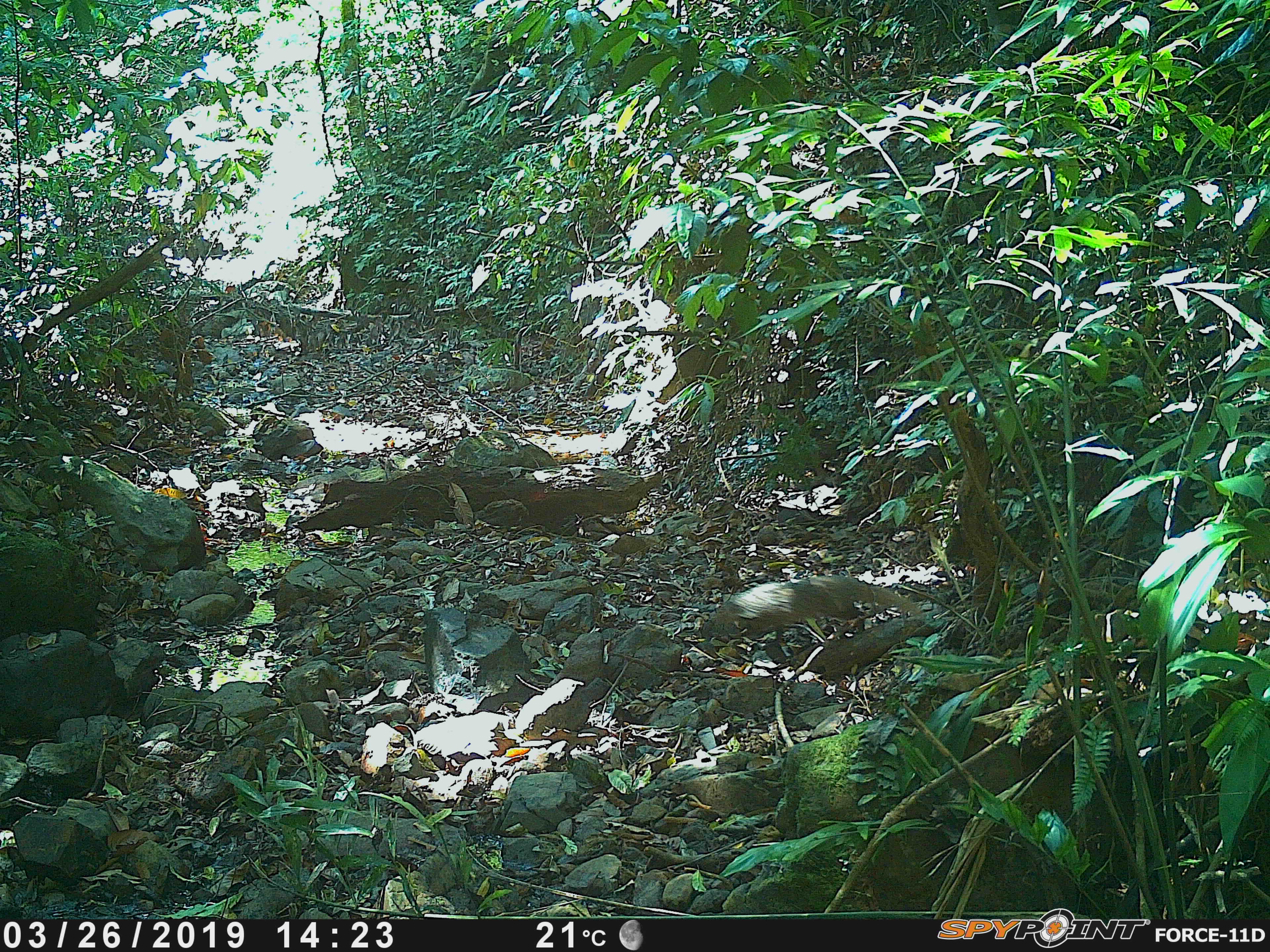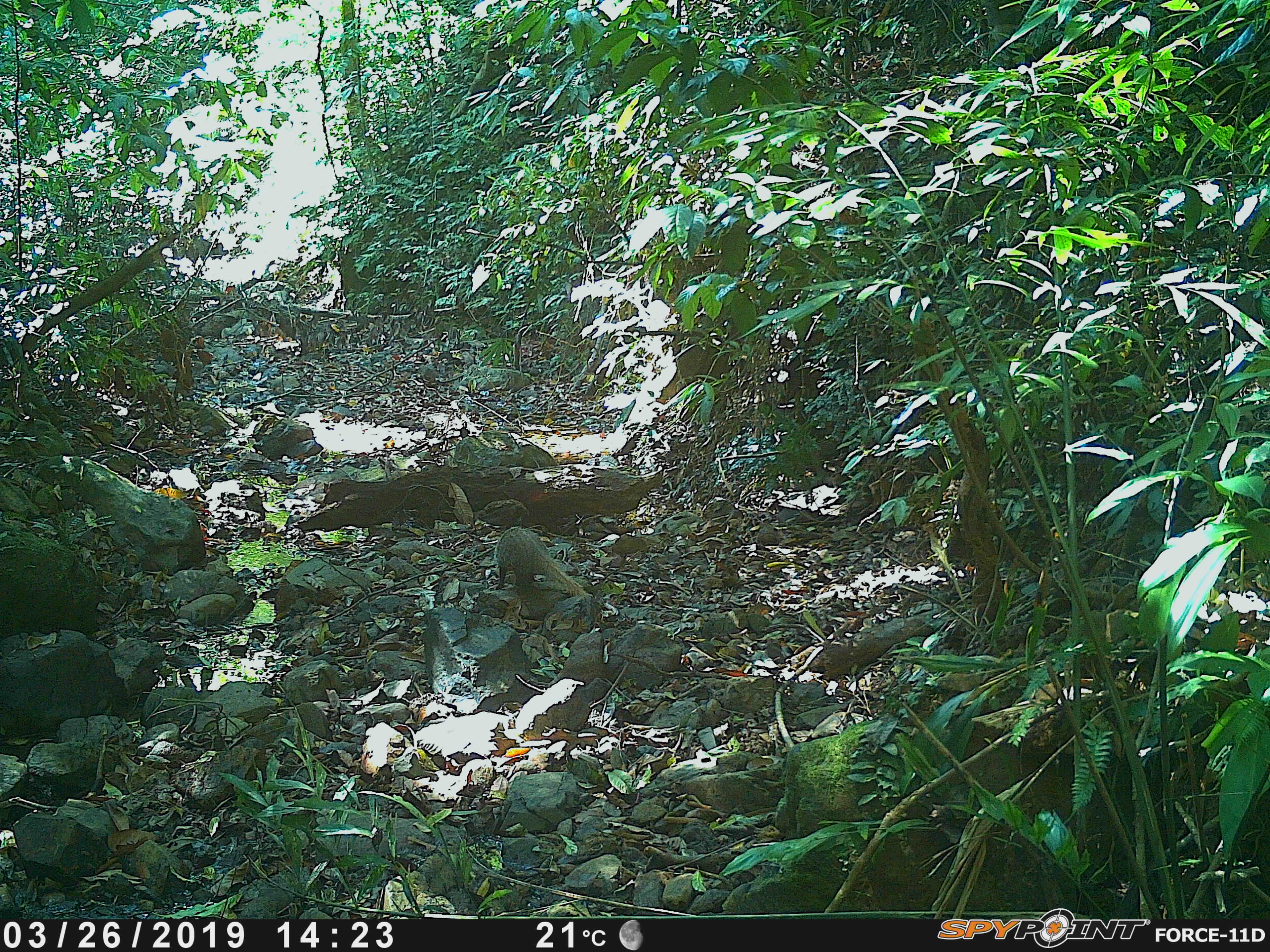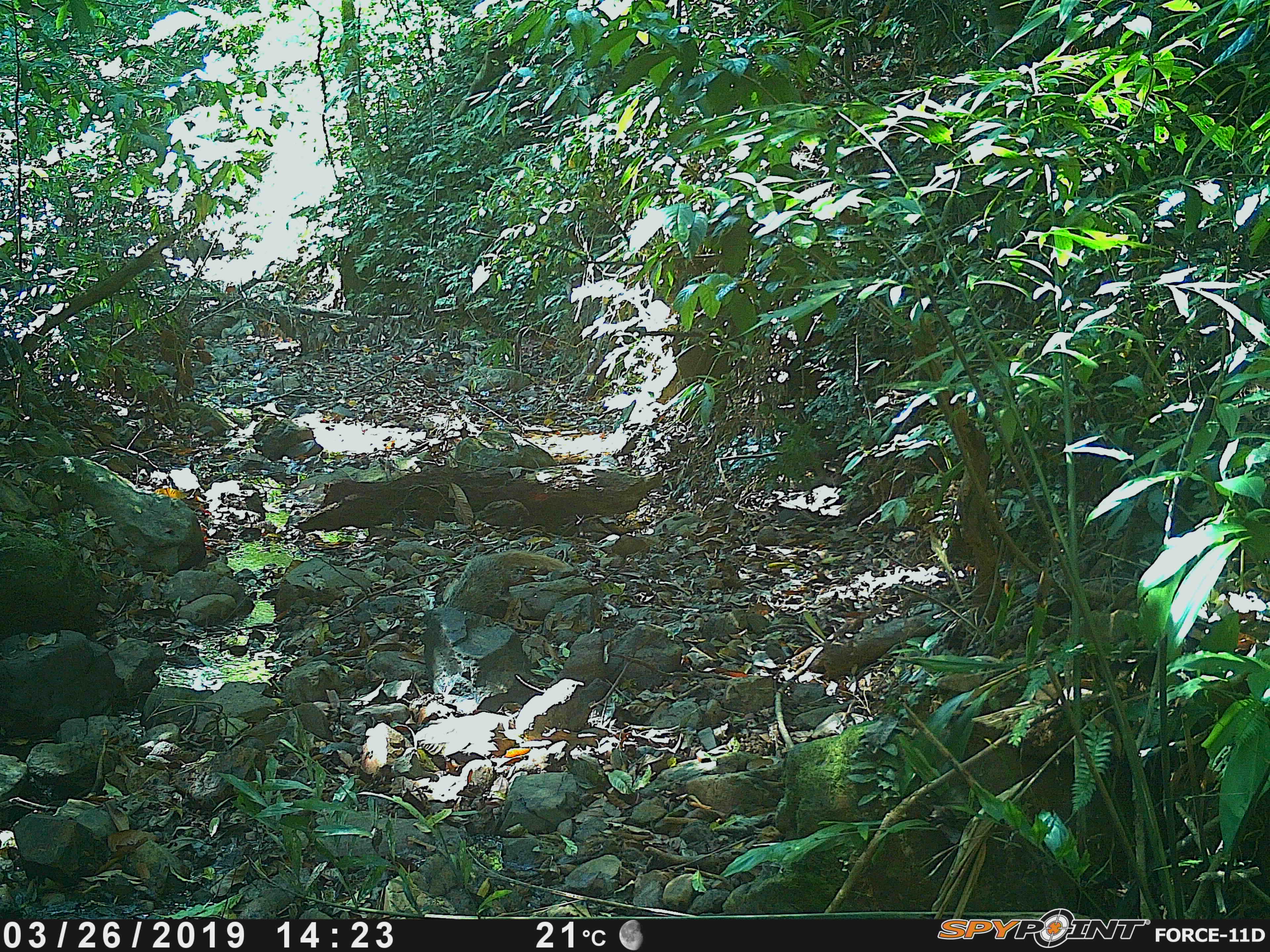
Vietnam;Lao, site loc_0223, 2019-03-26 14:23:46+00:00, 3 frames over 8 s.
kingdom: Animalia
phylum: Chordata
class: Mammalia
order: Carnivora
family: Herpestidae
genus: Urva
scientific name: Urva urva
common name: crab-eating mongoose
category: crab eating mongoose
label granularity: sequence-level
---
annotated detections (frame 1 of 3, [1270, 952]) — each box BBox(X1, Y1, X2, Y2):
crab eating mongoose: BBox(702, 576, 923, 642)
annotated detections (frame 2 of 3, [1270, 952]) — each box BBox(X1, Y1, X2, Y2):
crab eating mongoose: BBox(496, 526, 588, 598)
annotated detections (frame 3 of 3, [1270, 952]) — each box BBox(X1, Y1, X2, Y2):
crab eating mongoose: BBox(448, 549, 574, 614)